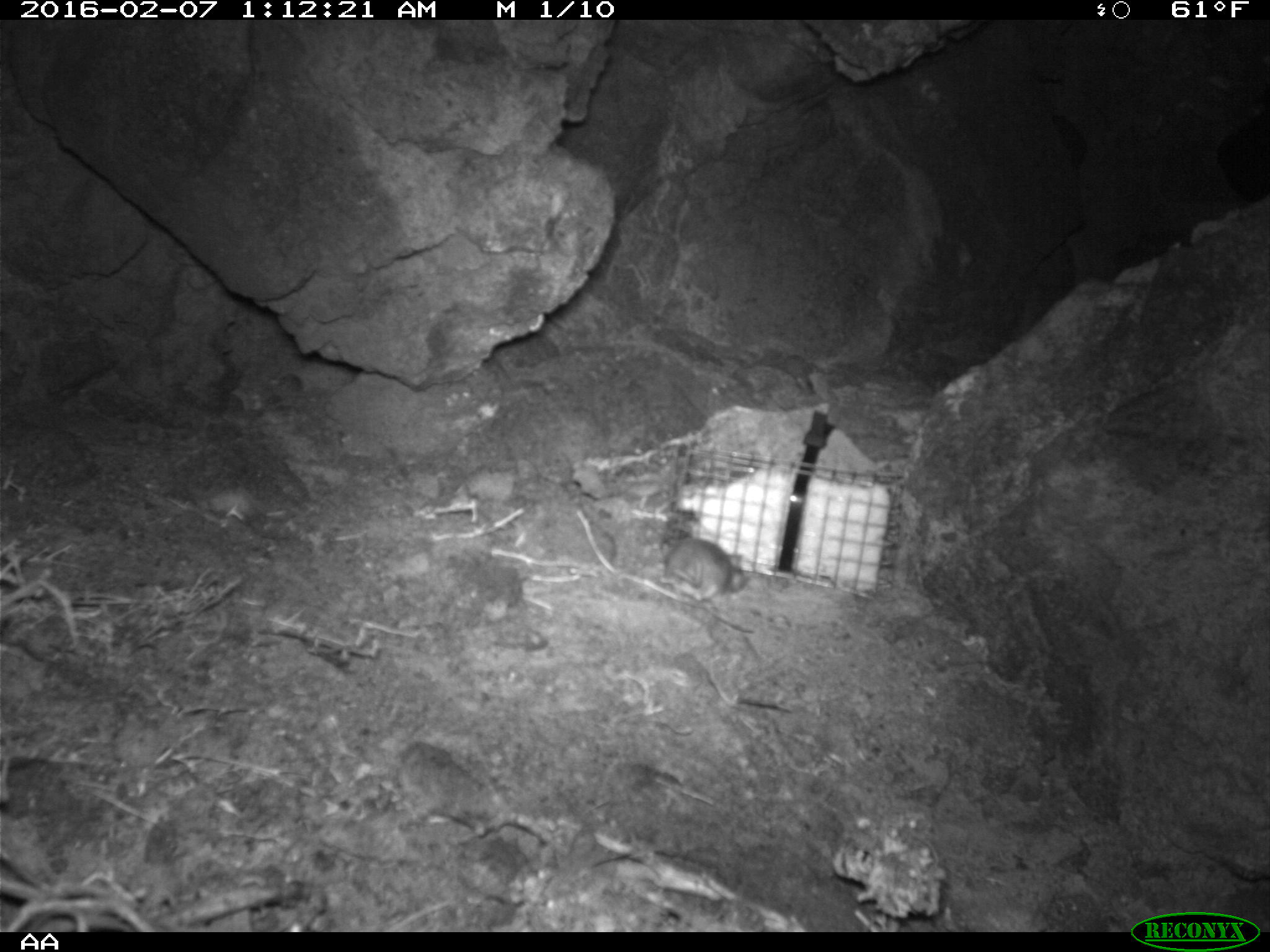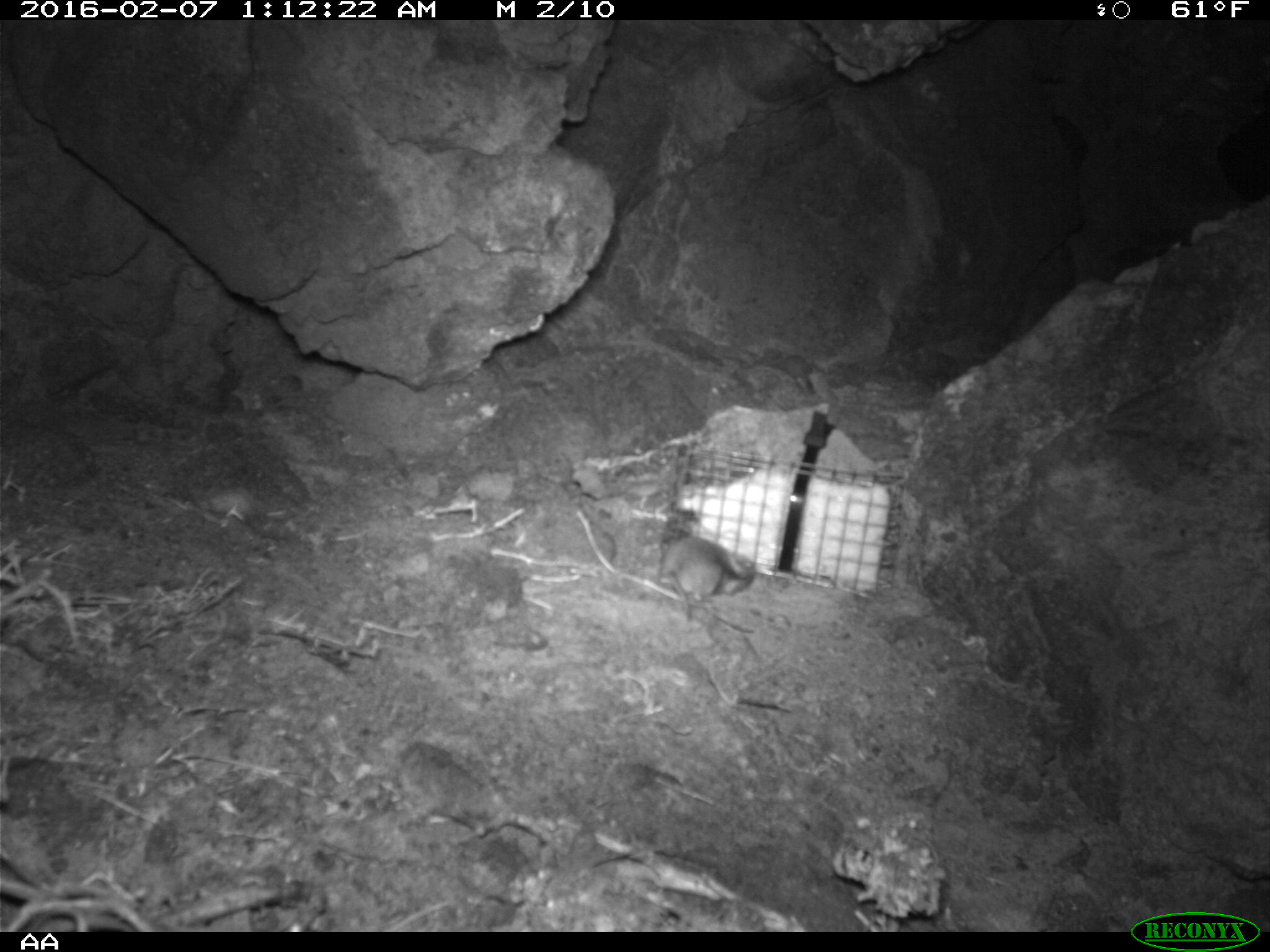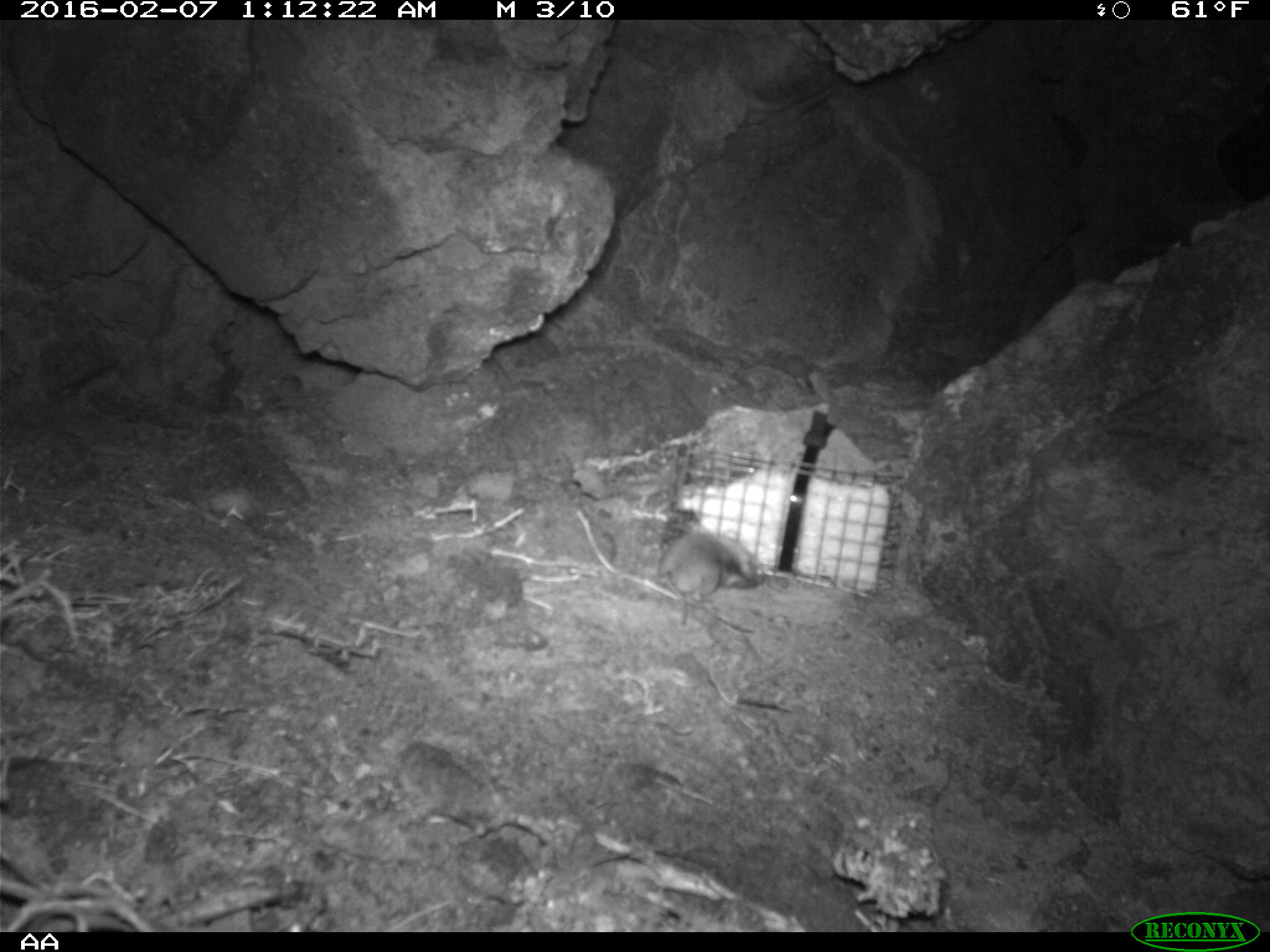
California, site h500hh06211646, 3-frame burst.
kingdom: Animalia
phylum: Chordata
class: Mammalia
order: Rodentia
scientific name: Rodentia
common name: rodent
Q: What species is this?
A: Rodent (Rodentia).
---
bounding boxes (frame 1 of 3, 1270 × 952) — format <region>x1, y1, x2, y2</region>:
rodent: <region>665, 537, 744, 601</region>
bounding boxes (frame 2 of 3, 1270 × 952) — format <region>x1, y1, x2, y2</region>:
rodent: <region>657, 526, 755, 619</region>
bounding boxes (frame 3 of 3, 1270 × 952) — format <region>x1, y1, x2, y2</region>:
rodent: <region>657, 529, 764, 625</region>